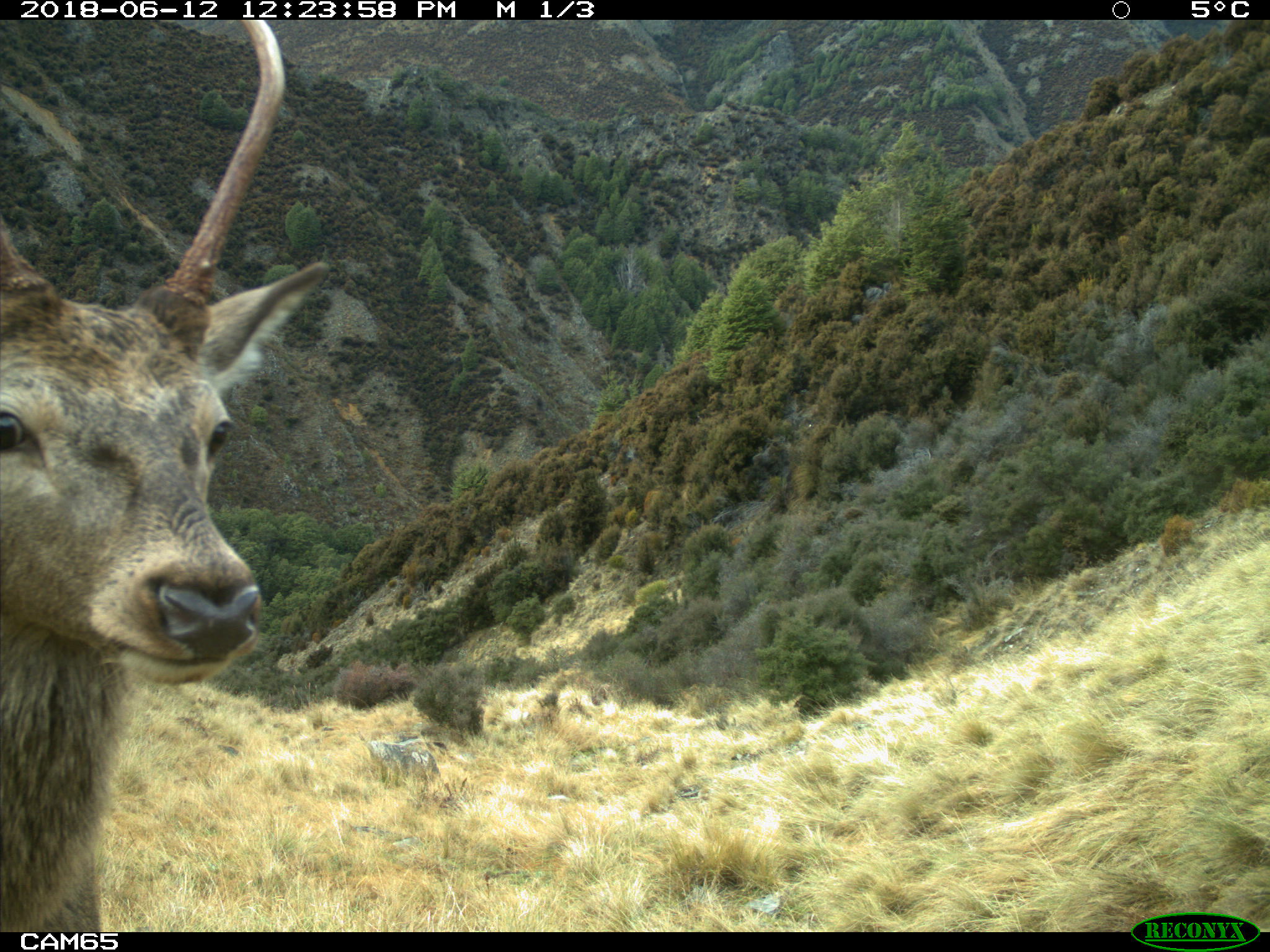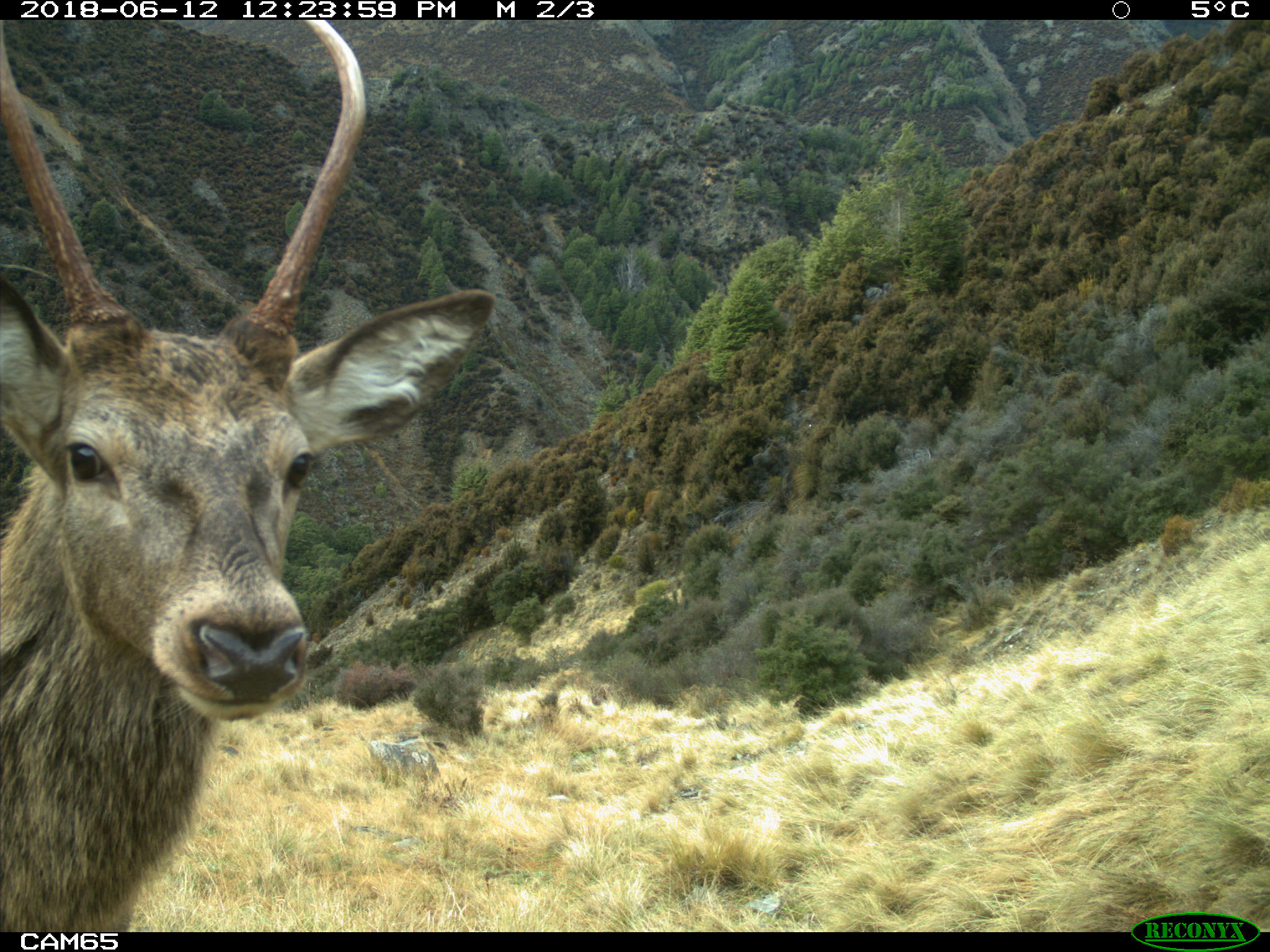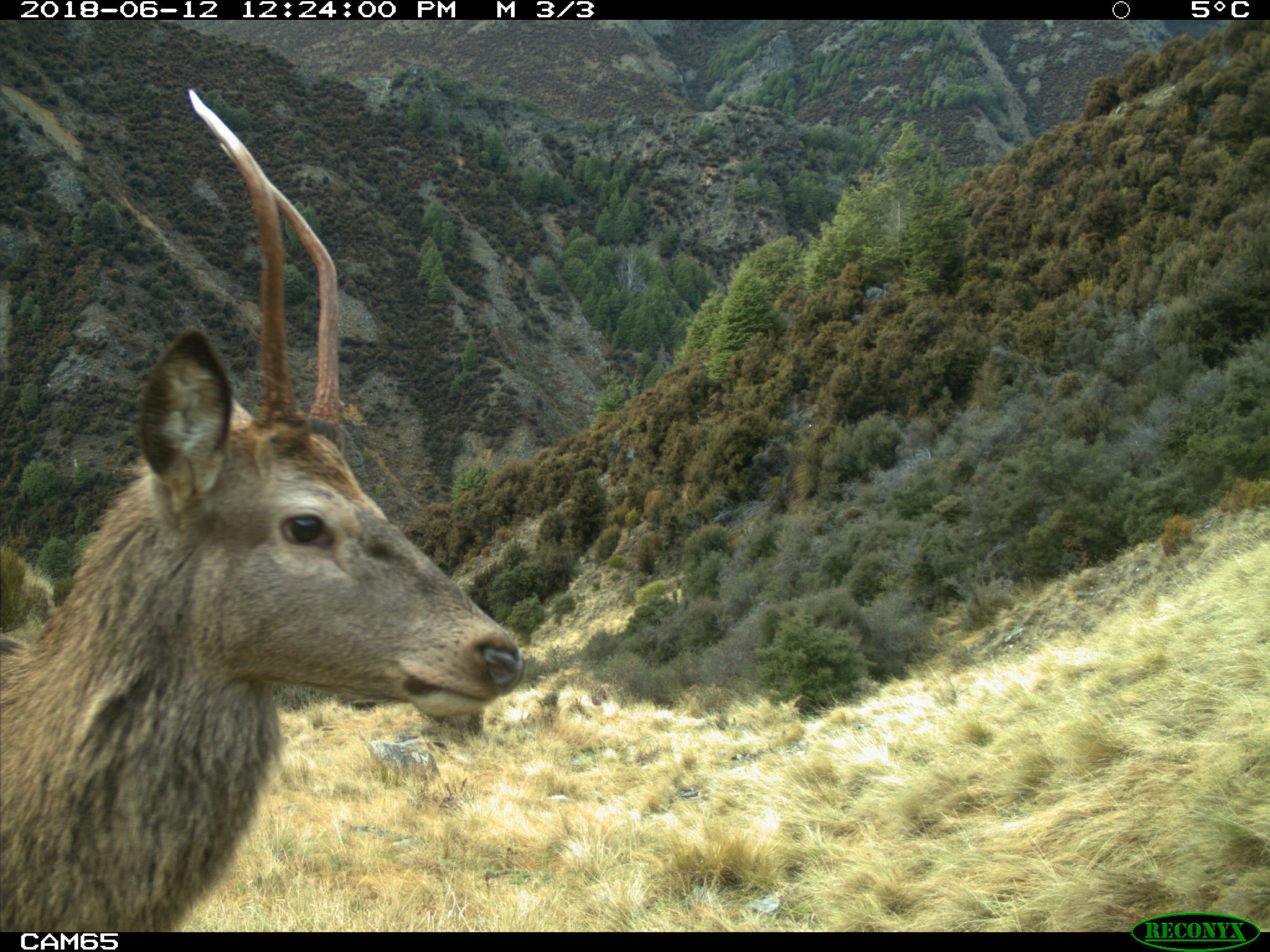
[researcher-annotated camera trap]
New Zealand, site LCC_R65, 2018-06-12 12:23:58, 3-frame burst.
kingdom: Animalia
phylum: Chordata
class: Mammalia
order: Artiodactyla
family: Cervidae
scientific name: Cervidae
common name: deer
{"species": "deer (Cervidae)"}